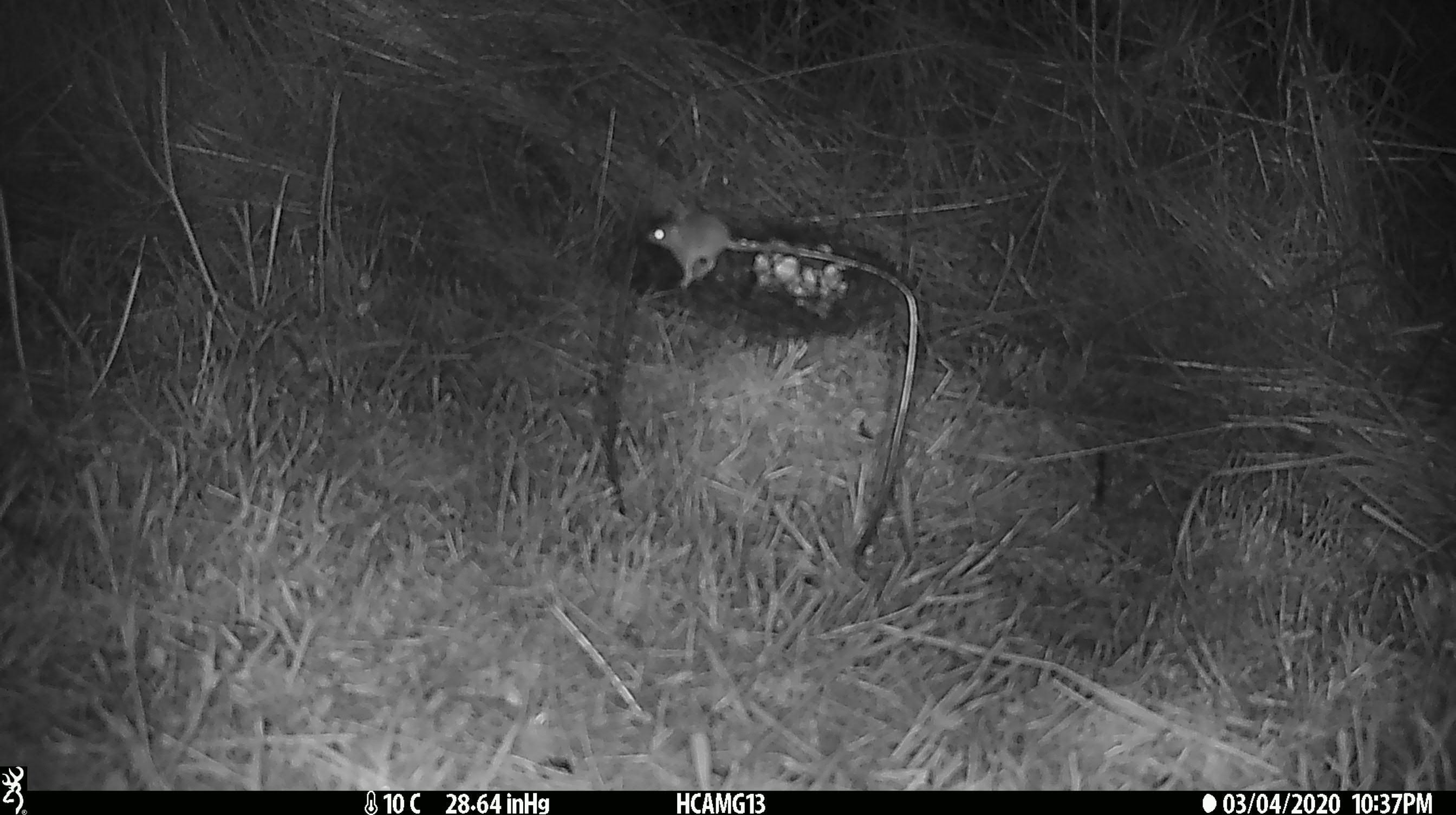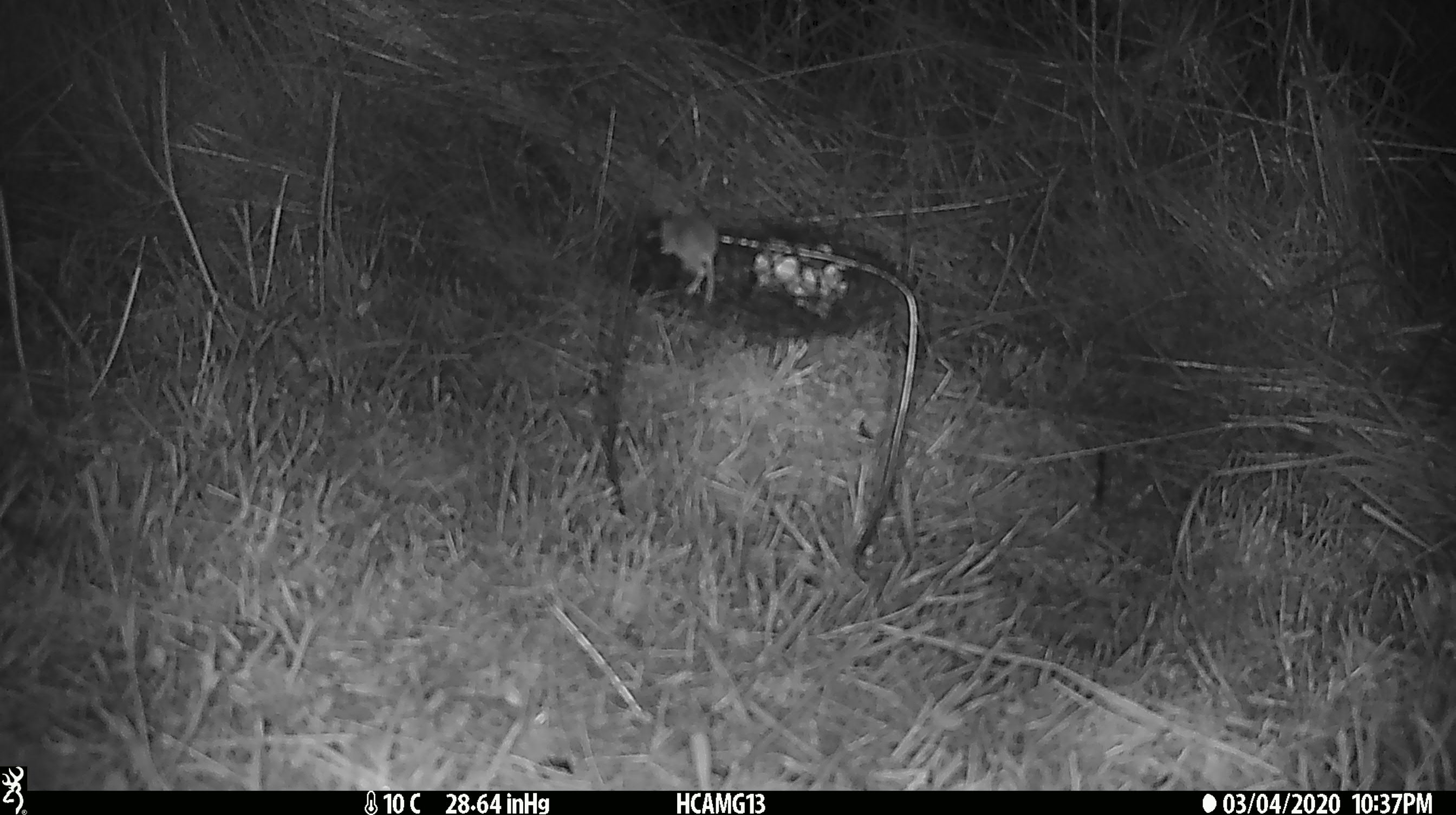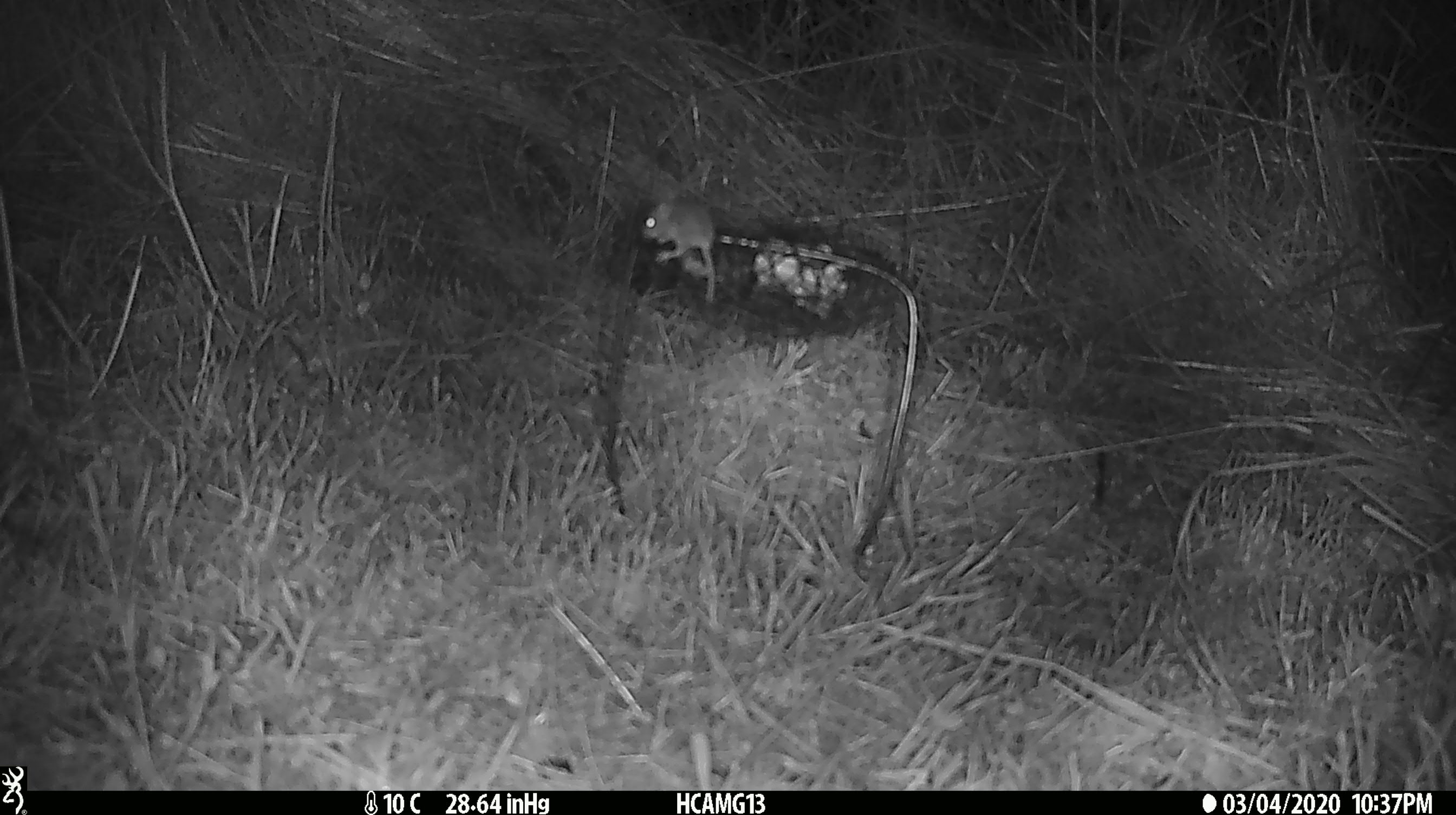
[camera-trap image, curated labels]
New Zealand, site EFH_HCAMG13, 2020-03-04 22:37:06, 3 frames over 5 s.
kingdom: Animalia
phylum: Chordata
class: Mammalia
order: Rodentia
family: Muridae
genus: Mus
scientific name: Mus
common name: mouse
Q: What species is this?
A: Mouse (Mus).